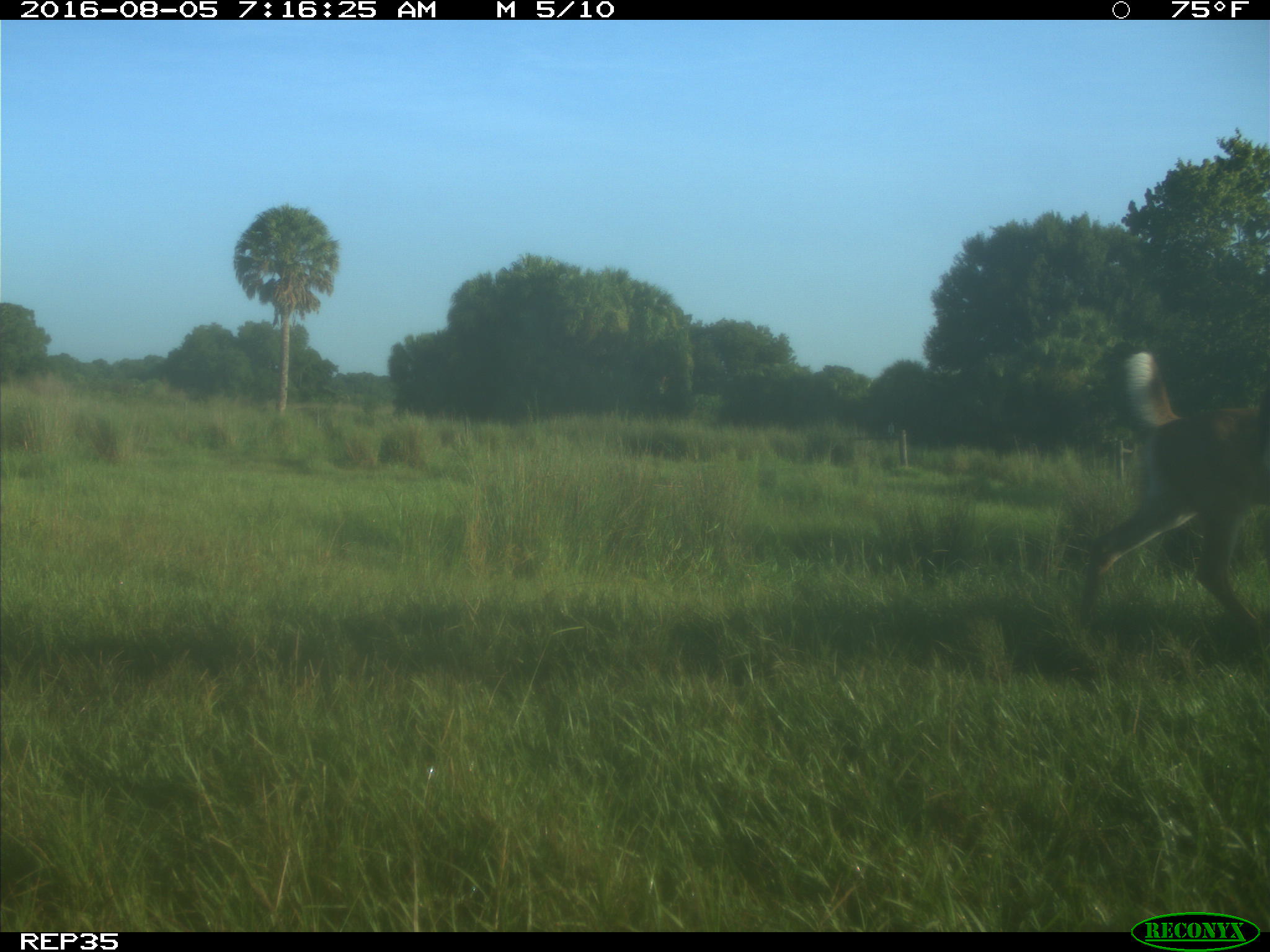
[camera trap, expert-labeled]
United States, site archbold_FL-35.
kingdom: Animalia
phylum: Chordata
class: Mammalia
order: Artiodactyla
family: Cervidae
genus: Odocoileus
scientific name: Odocoileus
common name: deer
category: unidentified deer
Unidentified deer (deer) (Odocoileus).